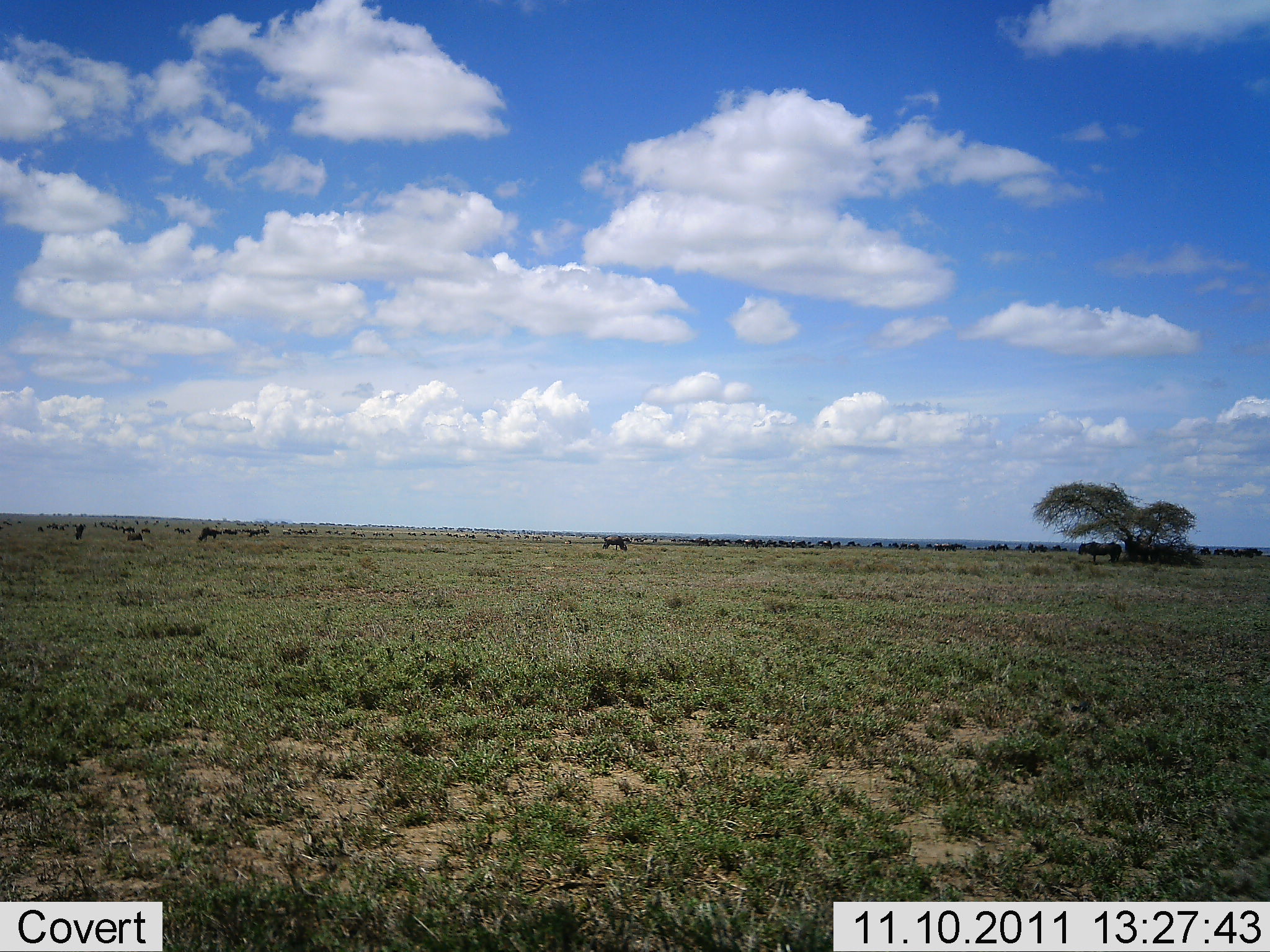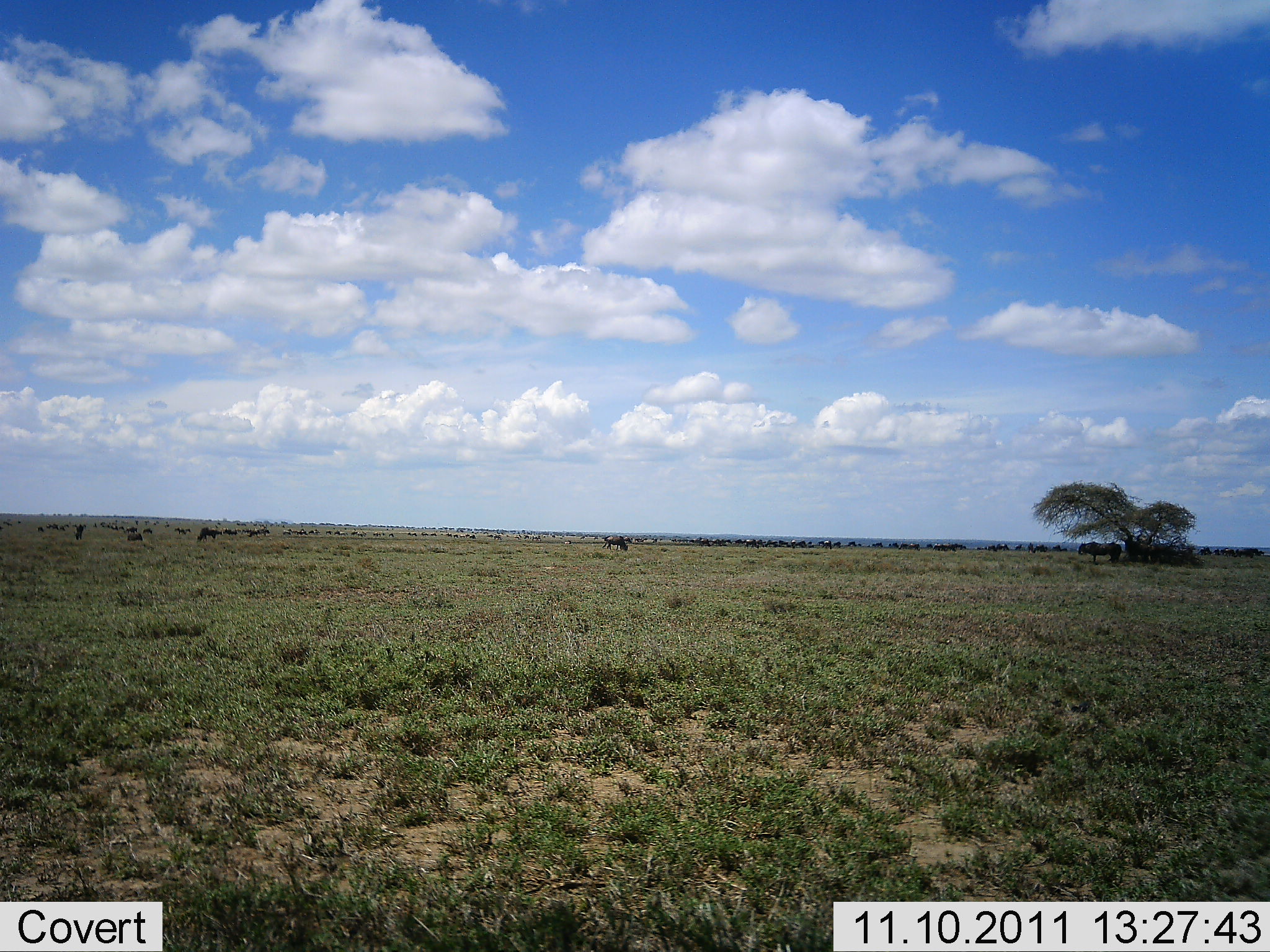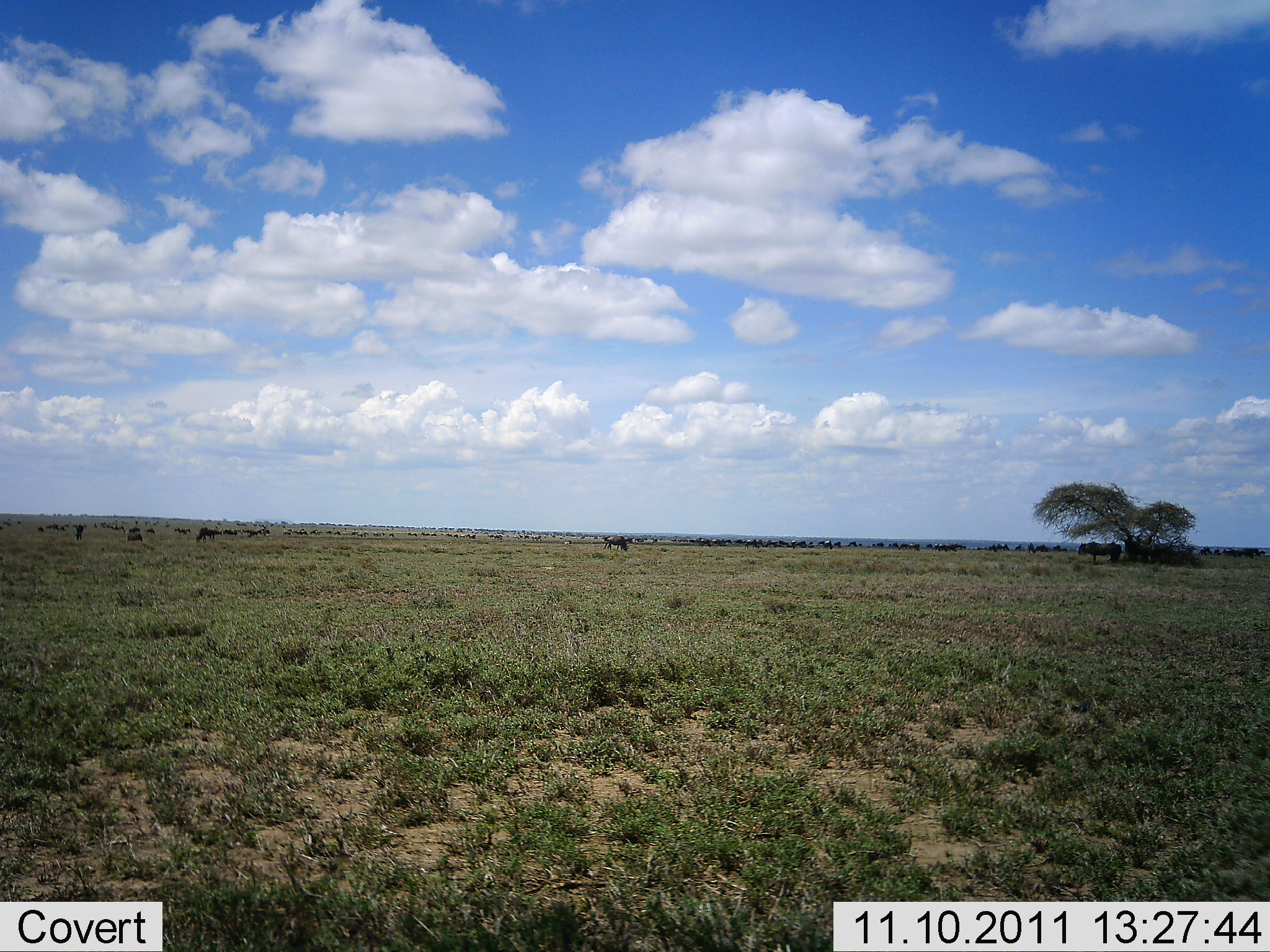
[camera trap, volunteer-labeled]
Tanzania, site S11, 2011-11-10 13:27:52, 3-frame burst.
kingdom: Animalia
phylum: Chordata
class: Mammalia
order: Artiodactyla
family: Bovidae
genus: Connochaetes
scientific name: Connochaetes taurinus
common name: blue wildebeest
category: wildebeest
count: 11-50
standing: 11%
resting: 0%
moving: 33%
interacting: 0%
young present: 0%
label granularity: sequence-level